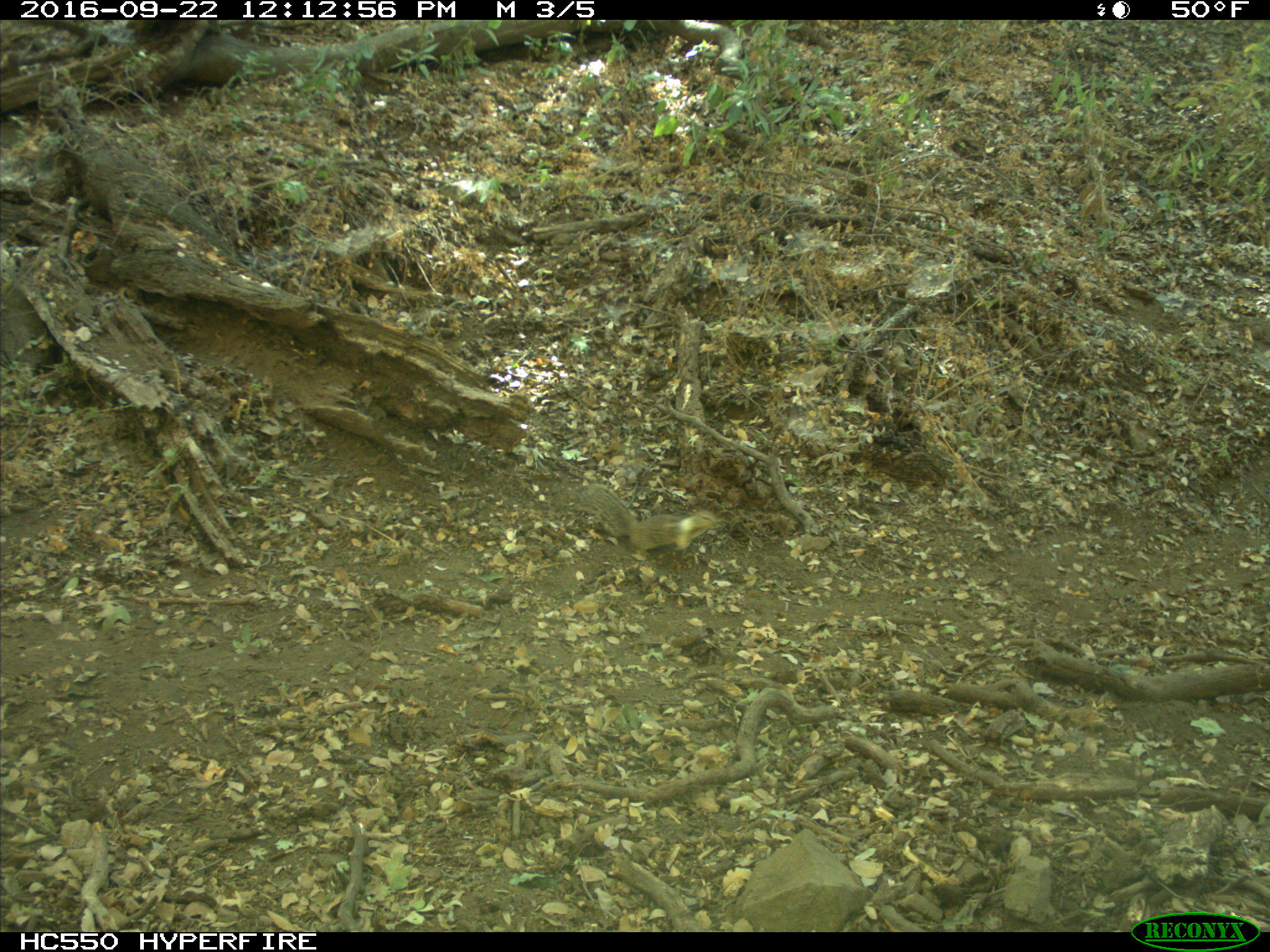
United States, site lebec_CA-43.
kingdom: Animalia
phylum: Chordata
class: Mammalia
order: Rodentia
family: Sciuridae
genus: Otospermophilus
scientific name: Otospermophilus beecheyi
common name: california ground squirrel